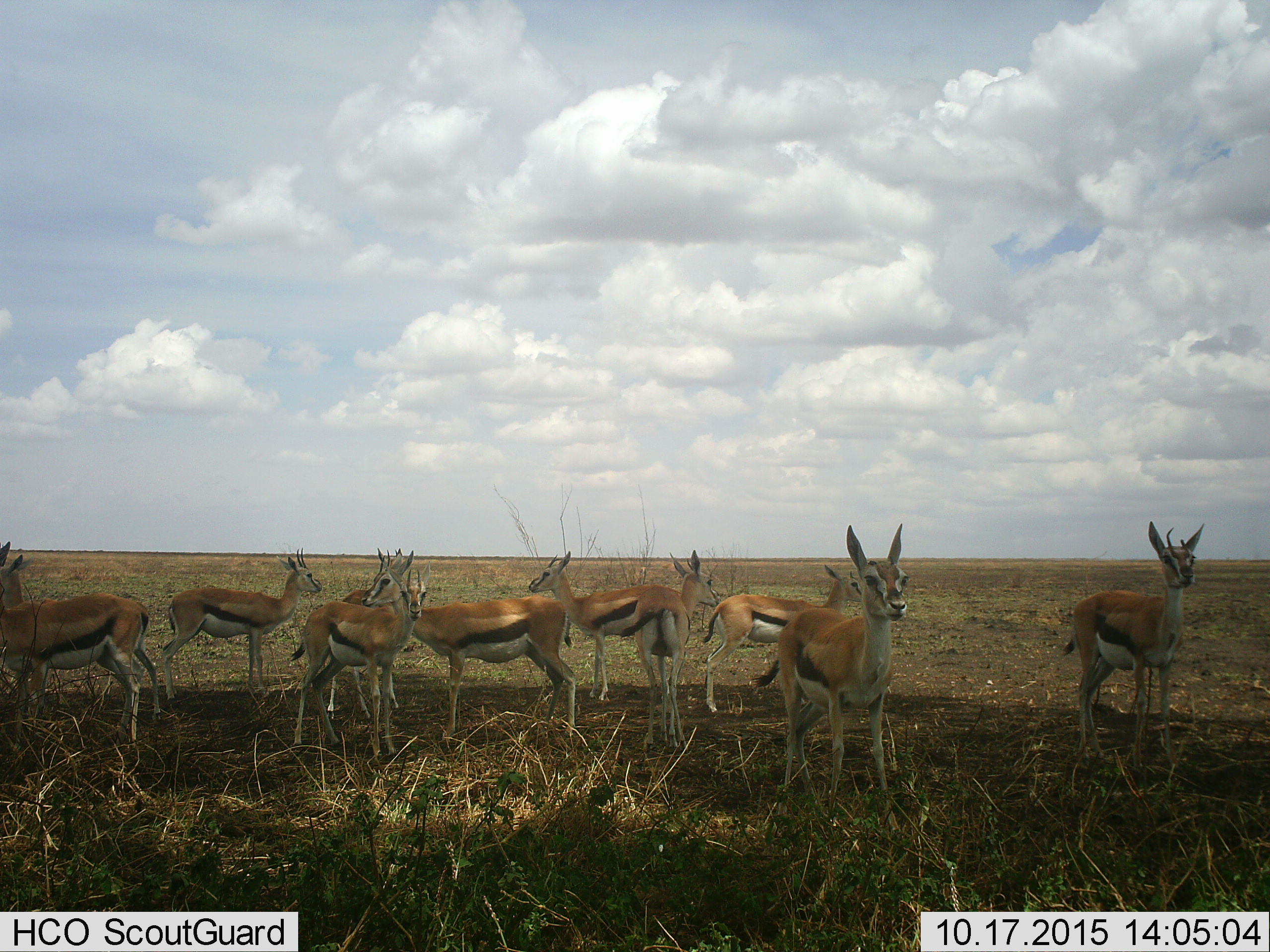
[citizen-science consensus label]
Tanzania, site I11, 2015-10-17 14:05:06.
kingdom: Animalia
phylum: Chordata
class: Mammalia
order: Artiodactyla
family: Bovidae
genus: Eudorcas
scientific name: Eudorcas thomsonii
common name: thomson's gazelle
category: gazellethomsons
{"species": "gazellethomsons (thomson's gazelle) (Eudorcas thomsonii)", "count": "11-50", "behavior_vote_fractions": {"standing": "86%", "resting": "14%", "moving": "0%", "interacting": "0%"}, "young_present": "0%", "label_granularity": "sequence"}